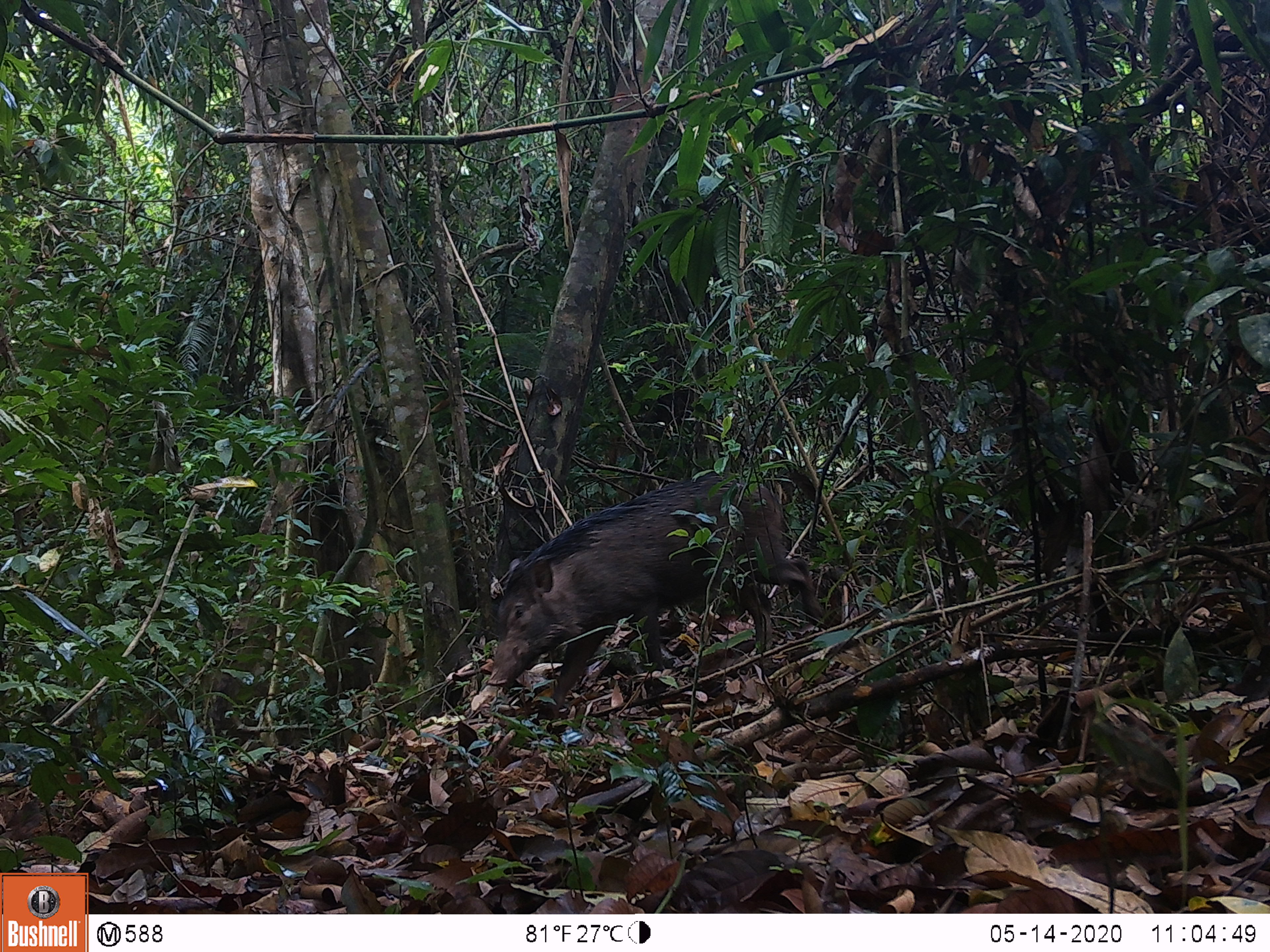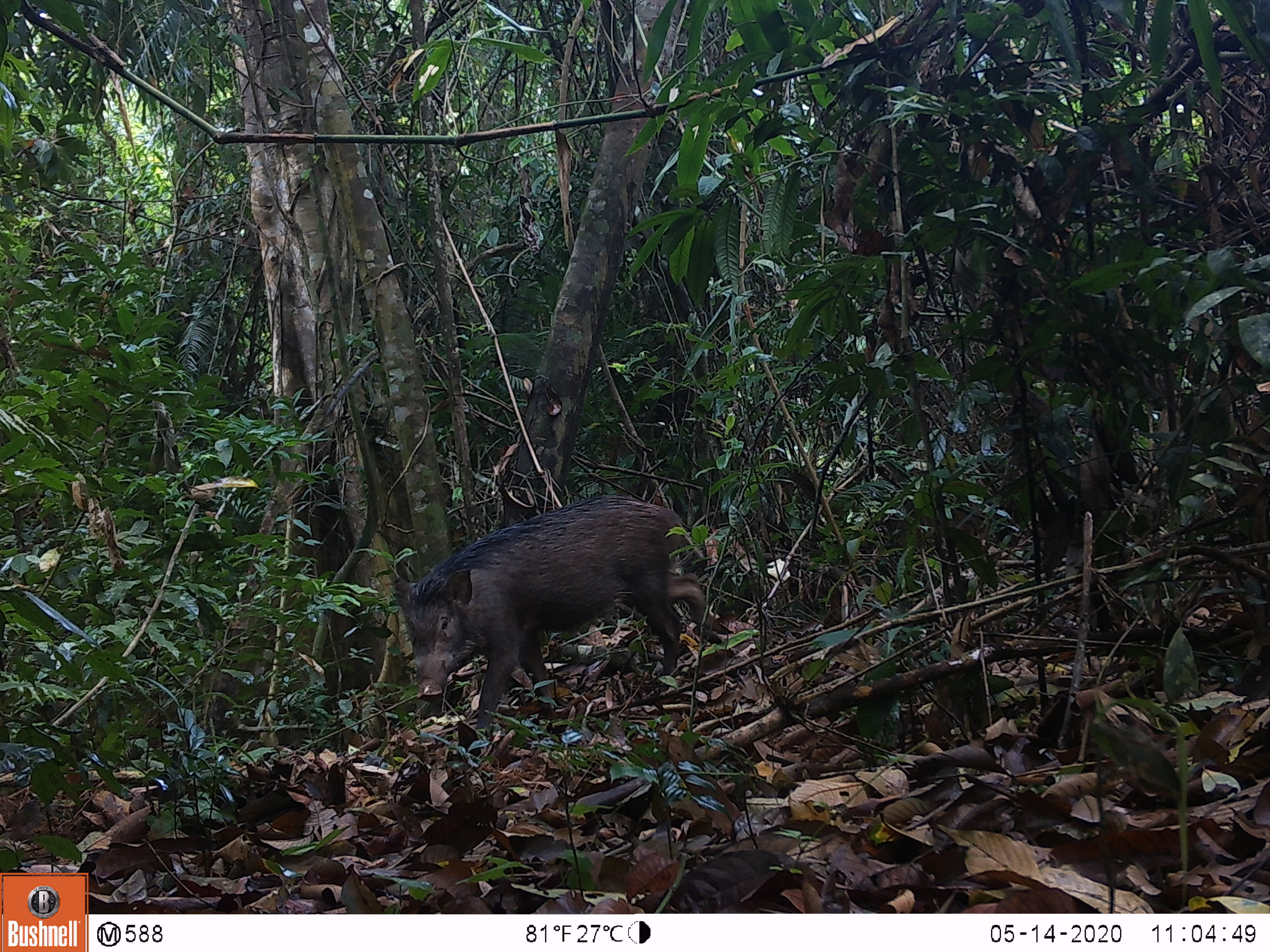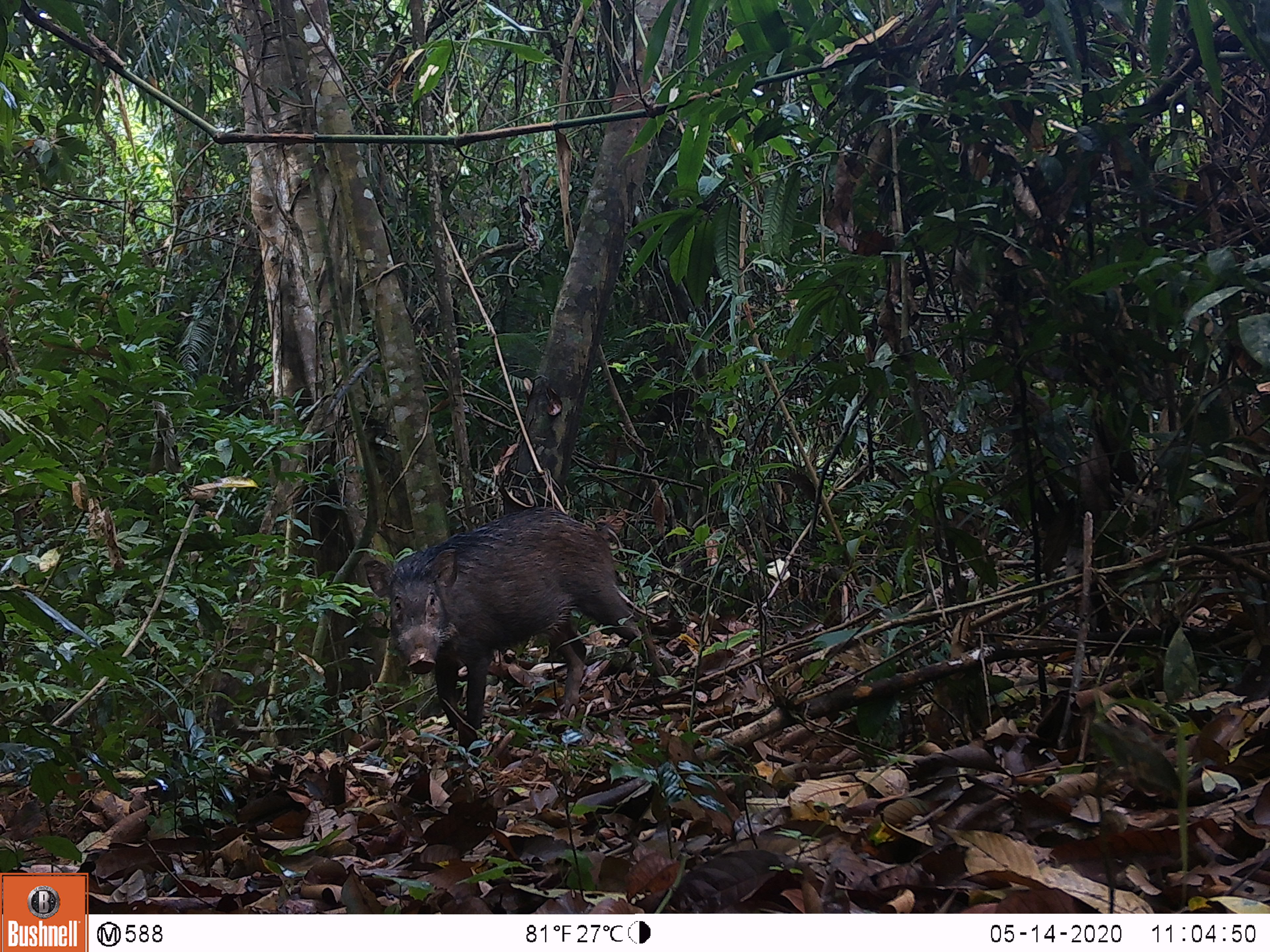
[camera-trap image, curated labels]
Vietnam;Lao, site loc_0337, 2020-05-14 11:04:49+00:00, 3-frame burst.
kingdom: Animalia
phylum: Chordata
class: Mammalia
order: Artiodactyla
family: Suidae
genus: Sus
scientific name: Sus scrofa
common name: eurasian wild pig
Eurasian wild pig (Sus scrofa). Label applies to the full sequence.